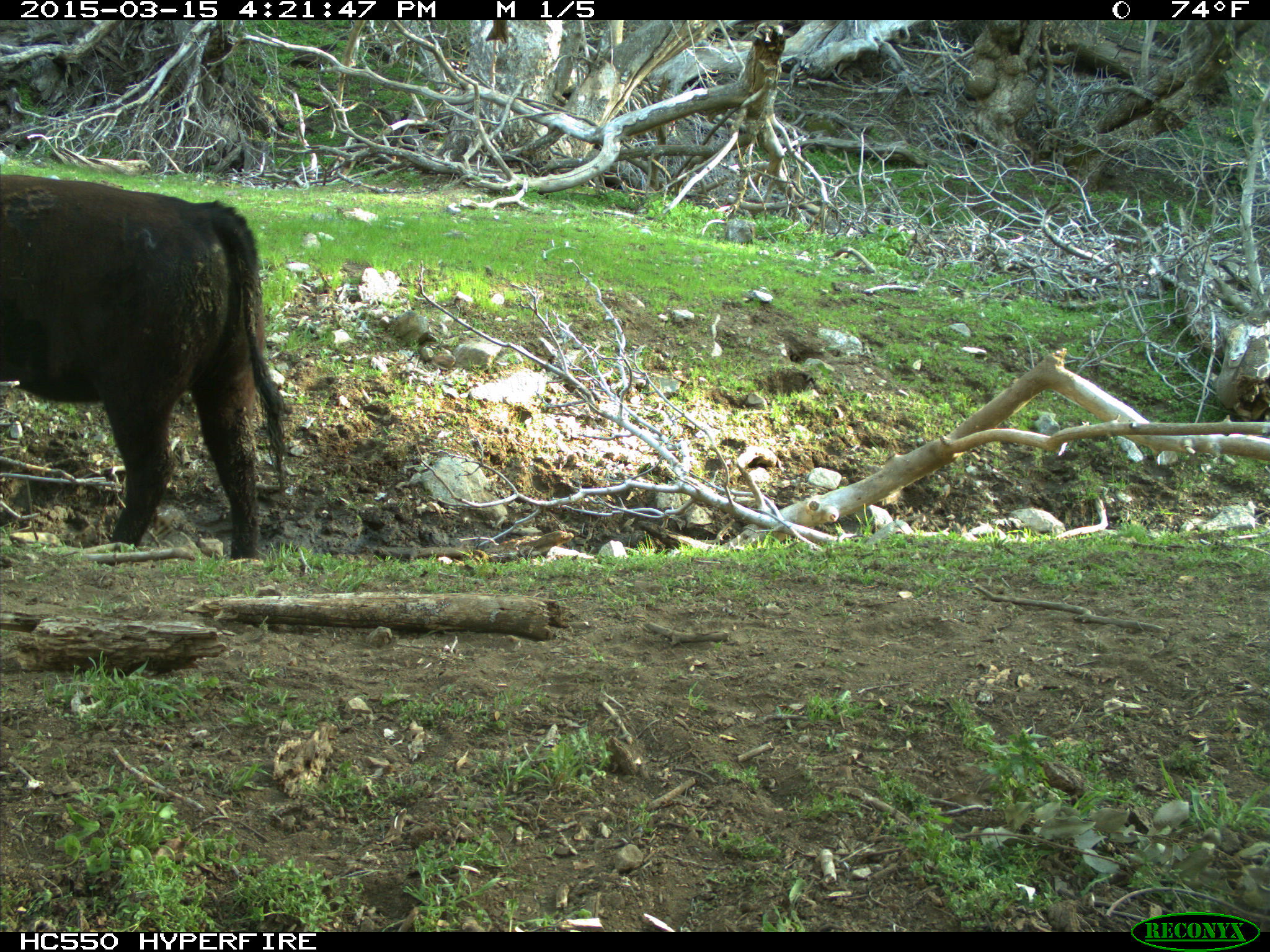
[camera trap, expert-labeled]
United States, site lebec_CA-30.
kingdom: Animalia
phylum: Chordata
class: Mammalia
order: Artiodactyla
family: Bovidae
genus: Bos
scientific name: Bos taurus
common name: domestic cow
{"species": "Bos taurus (domestic cow)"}